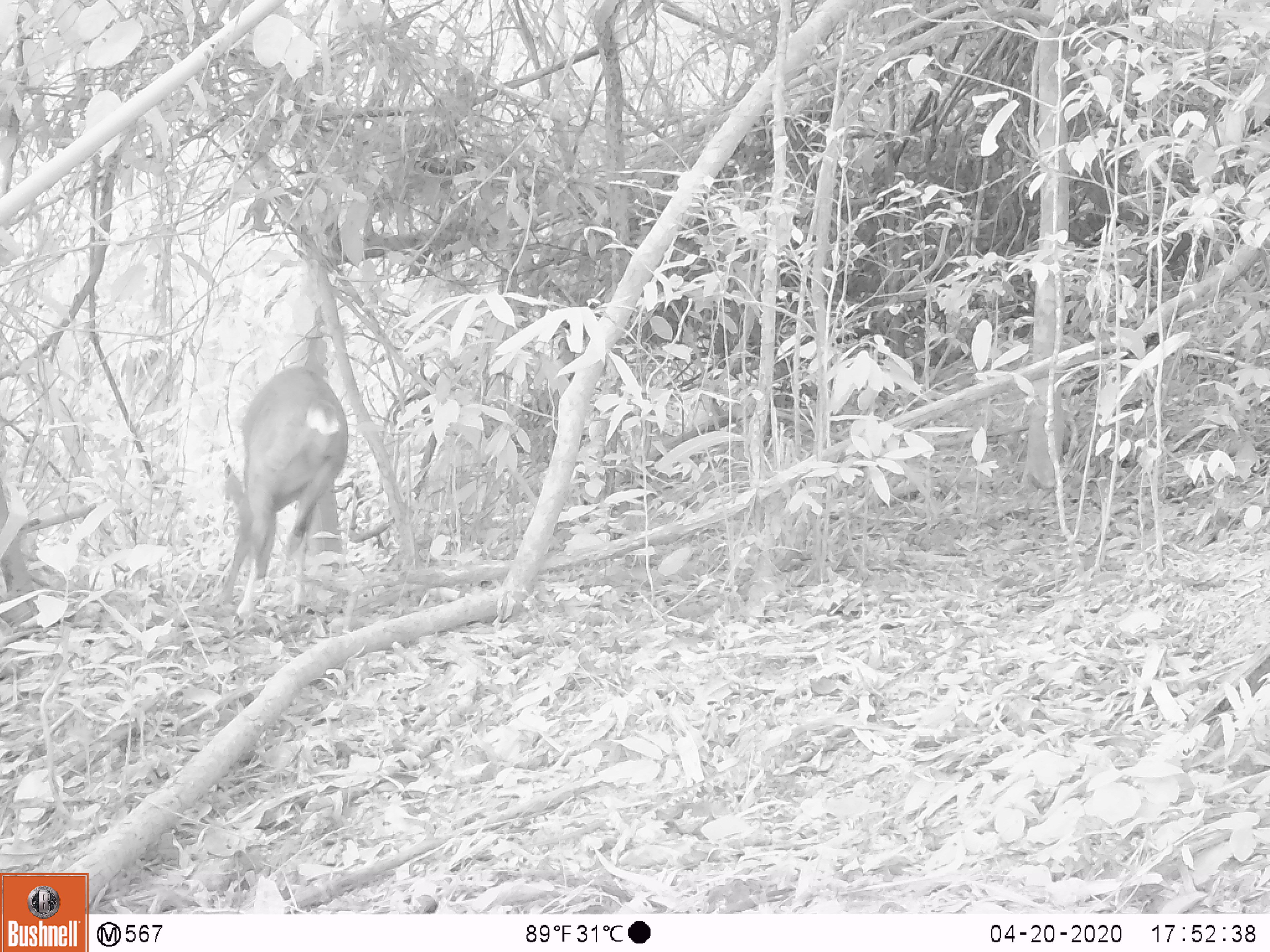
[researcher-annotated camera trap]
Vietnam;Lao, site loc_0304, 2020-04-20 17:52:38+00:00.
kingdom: Animalia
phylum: Chordata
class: Mammalia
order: Artiodactyla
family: Cervidae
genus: Muntiacus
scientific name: Muntiacus vuquangensis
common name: large-antlered muntjac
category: large antlered muntjac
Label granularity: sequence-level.